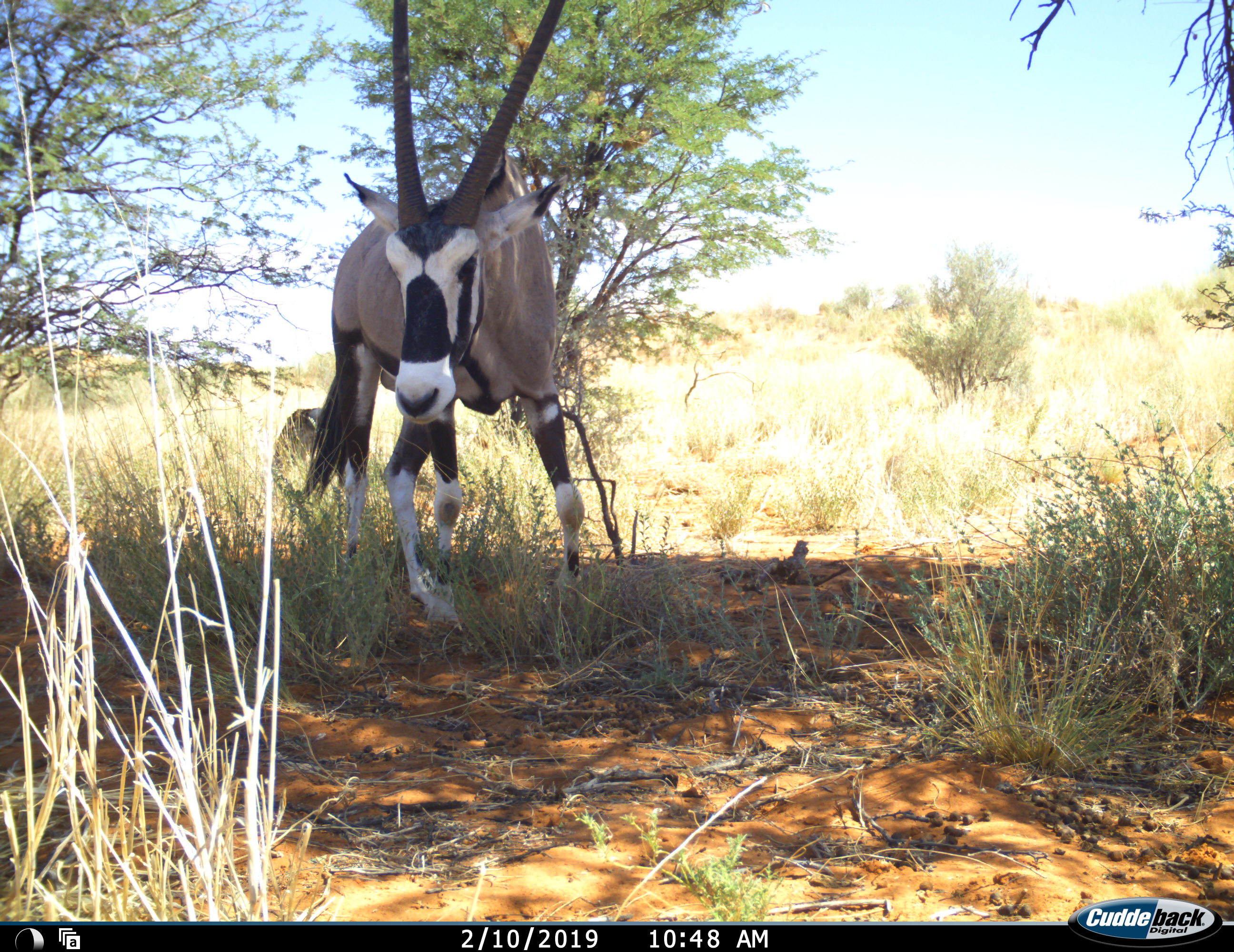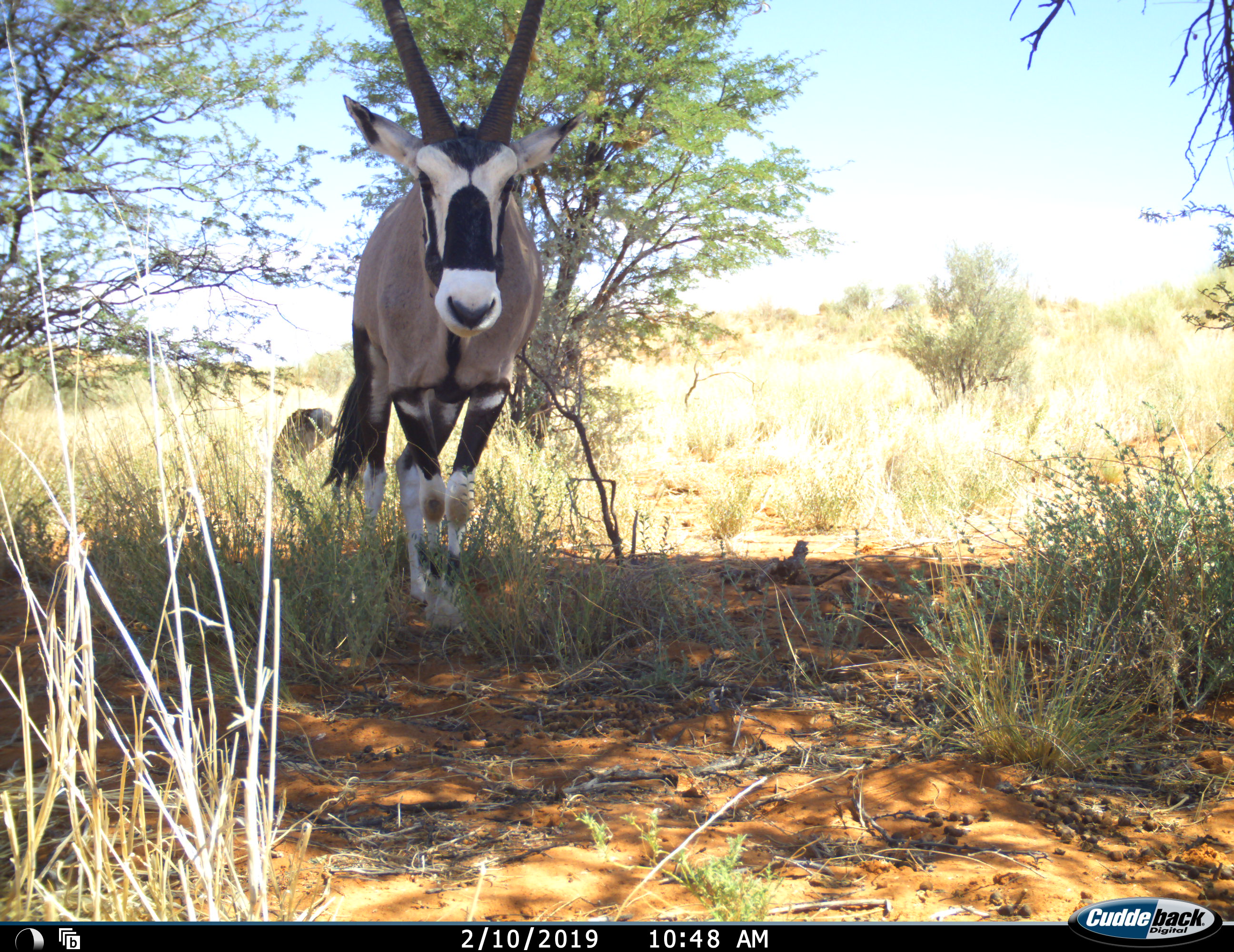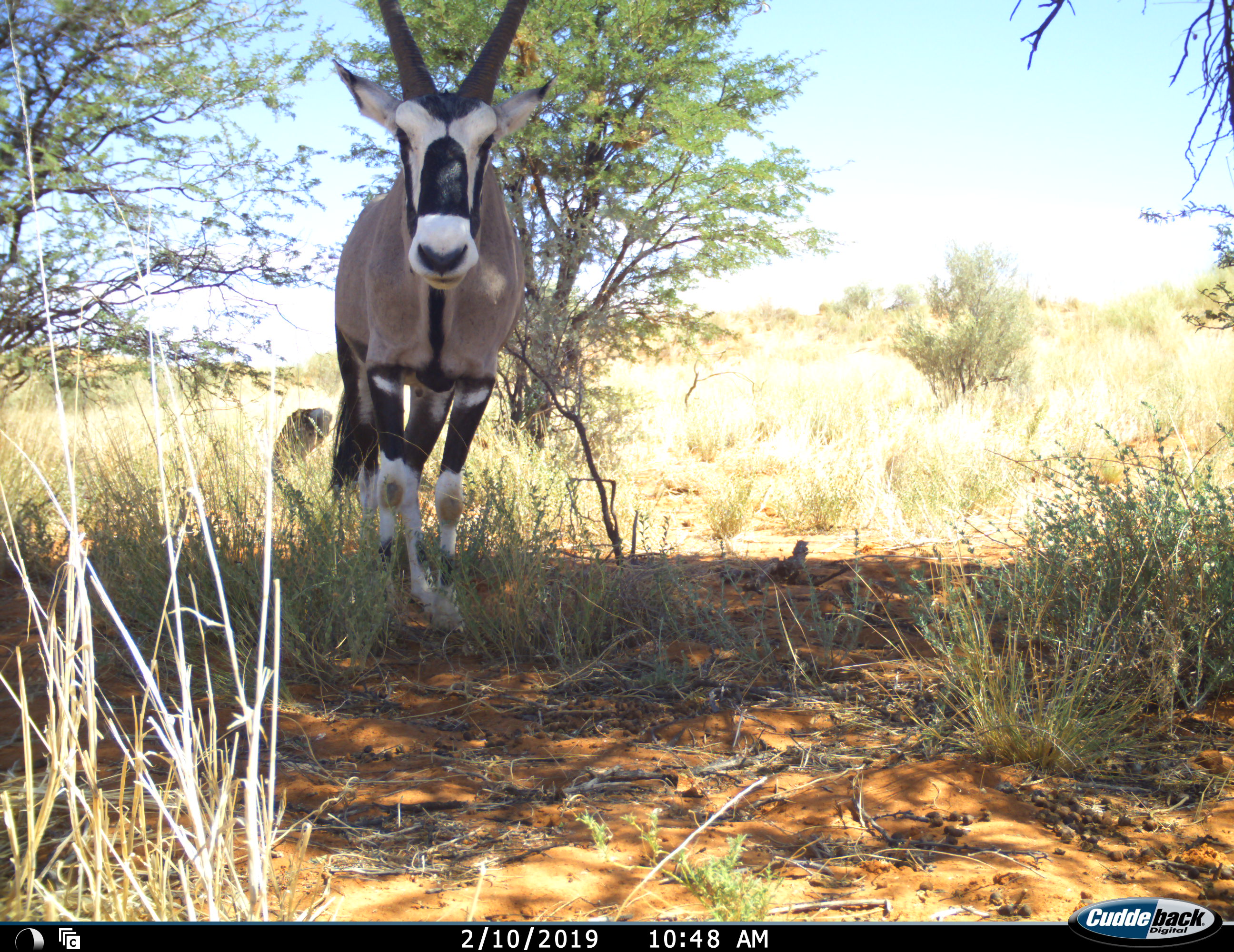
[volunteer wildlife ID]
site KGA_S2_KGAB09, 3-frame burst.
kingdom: Animalia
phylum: Chordata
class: Mammalia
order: Artiodactyla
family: Bovidae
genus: Oryx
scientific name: Oryx gazella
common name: gemsbok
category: oryx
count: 1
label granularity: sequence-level